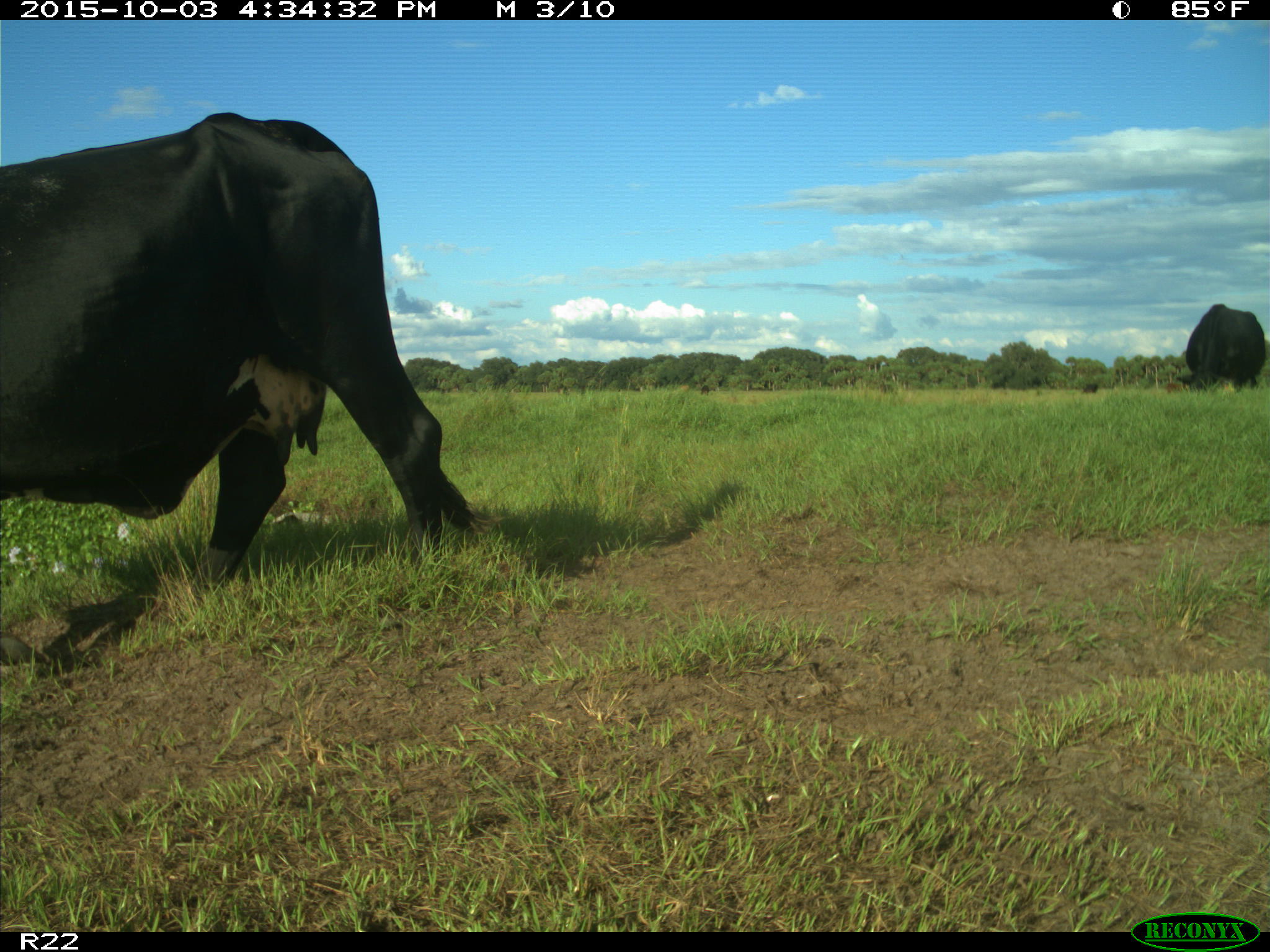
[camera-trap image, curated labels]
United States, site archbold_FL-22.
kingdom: Animalia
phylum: Chordata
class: Mammalia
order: Artiodactyla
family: Bovidae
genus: Bos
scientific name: Bos taurus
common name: domestic cow